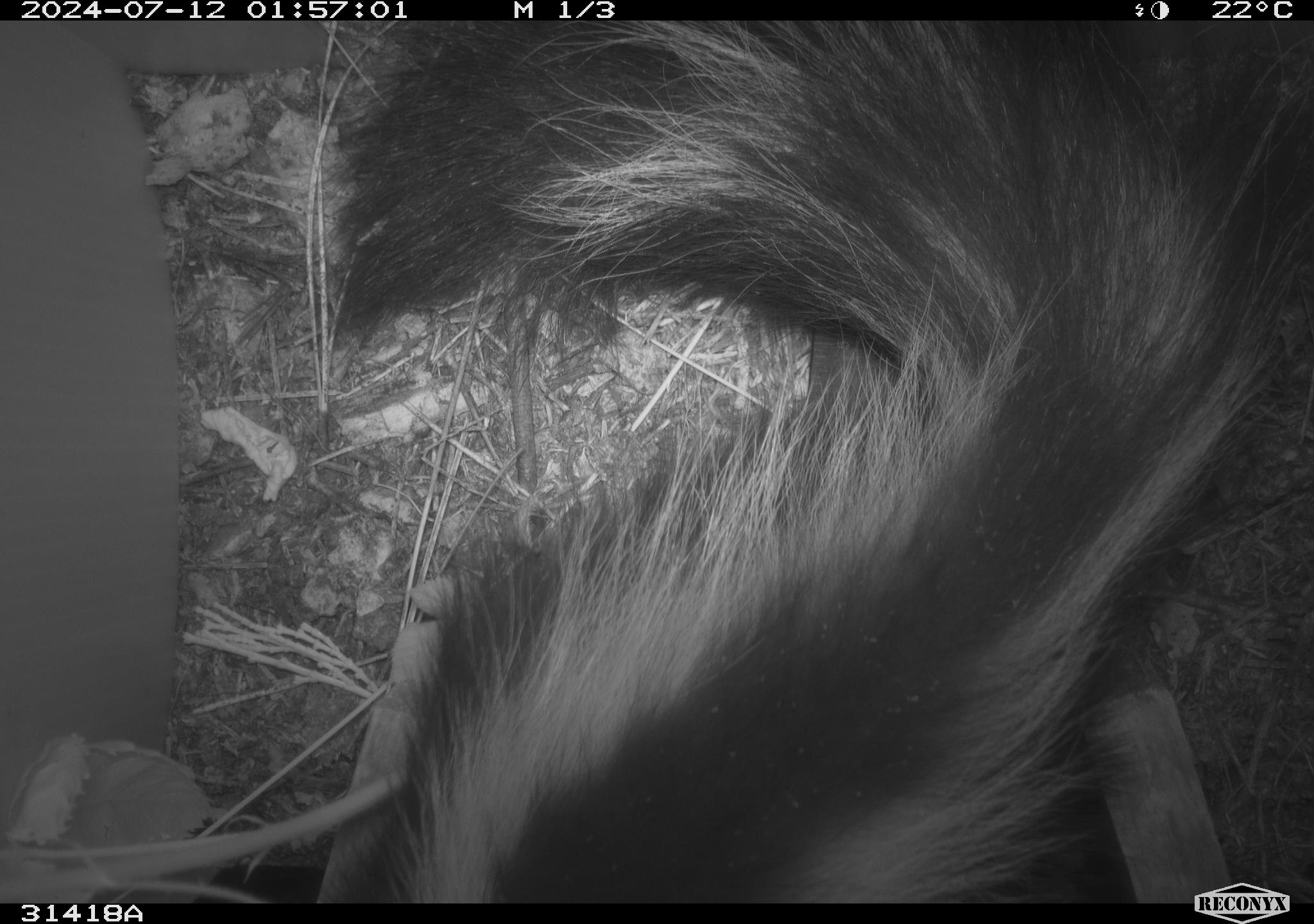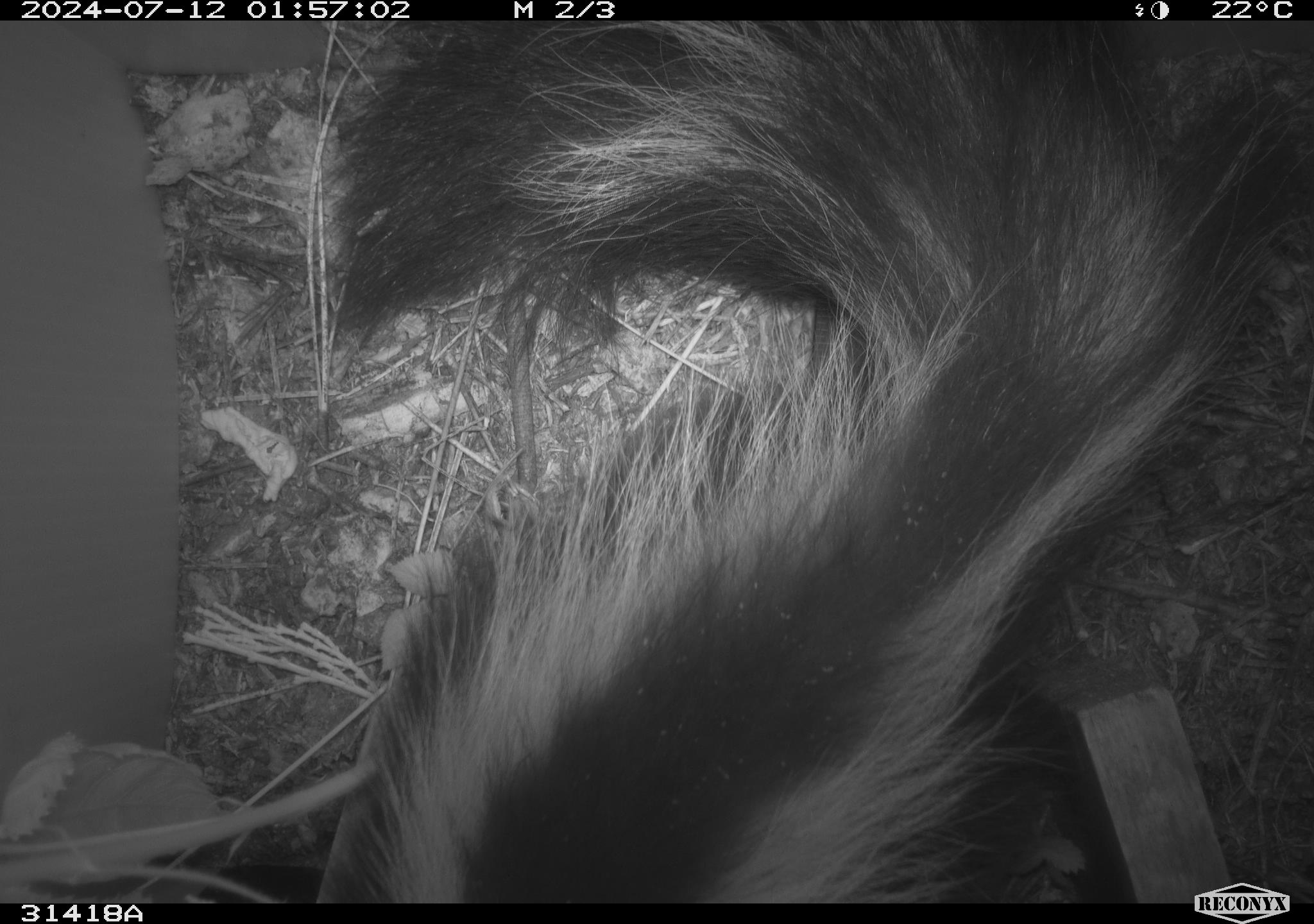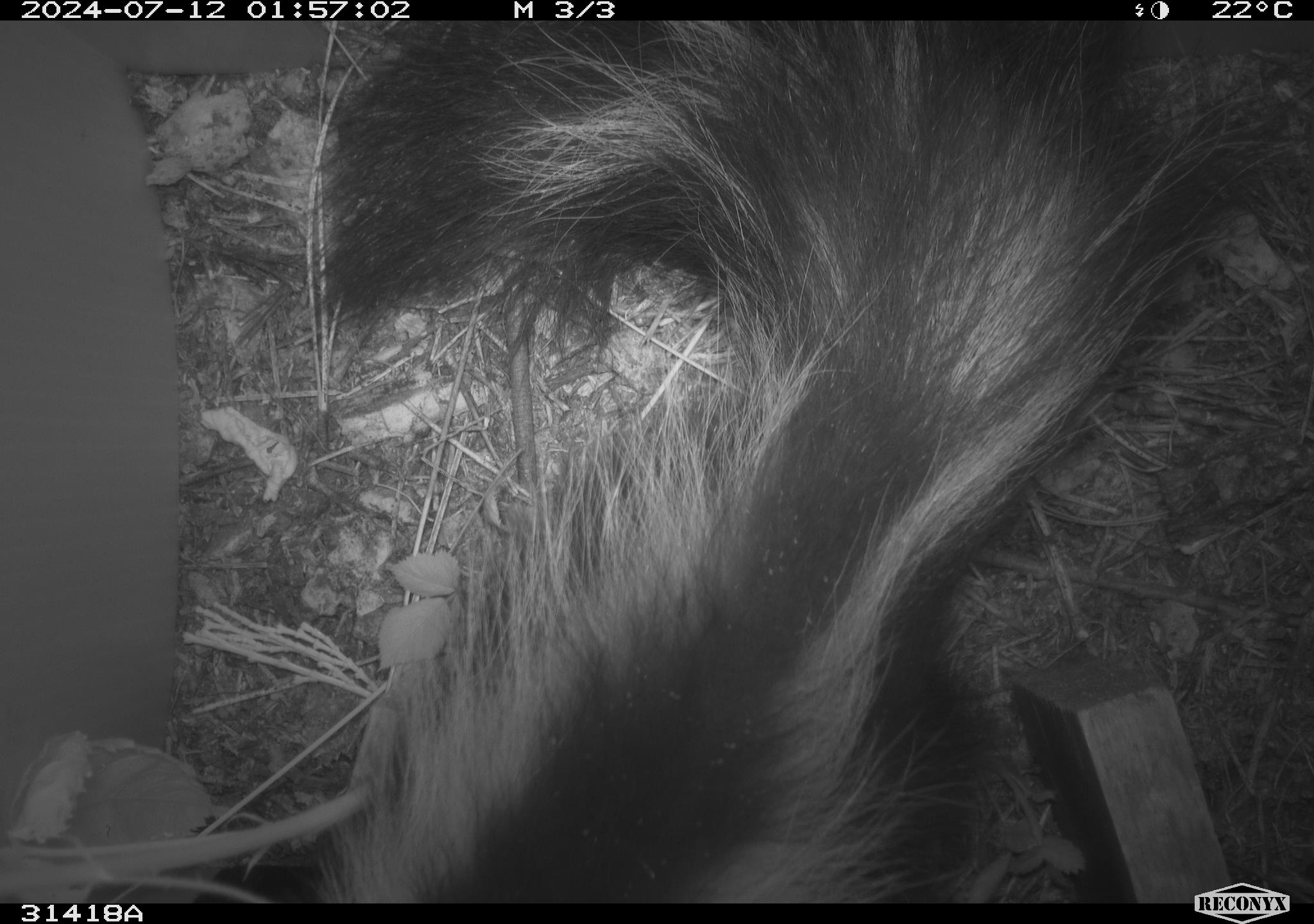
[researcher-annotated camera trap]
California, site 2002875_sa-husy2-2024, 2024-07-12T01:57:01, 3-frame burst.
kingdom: Animalia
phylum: Chordata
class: Mammalia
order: Carnivora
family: Mephitidae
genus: Mephitis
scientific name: Mephitis mephitis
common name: striped skunk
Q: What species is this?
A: Striped skunk (Mephitis mephitis).